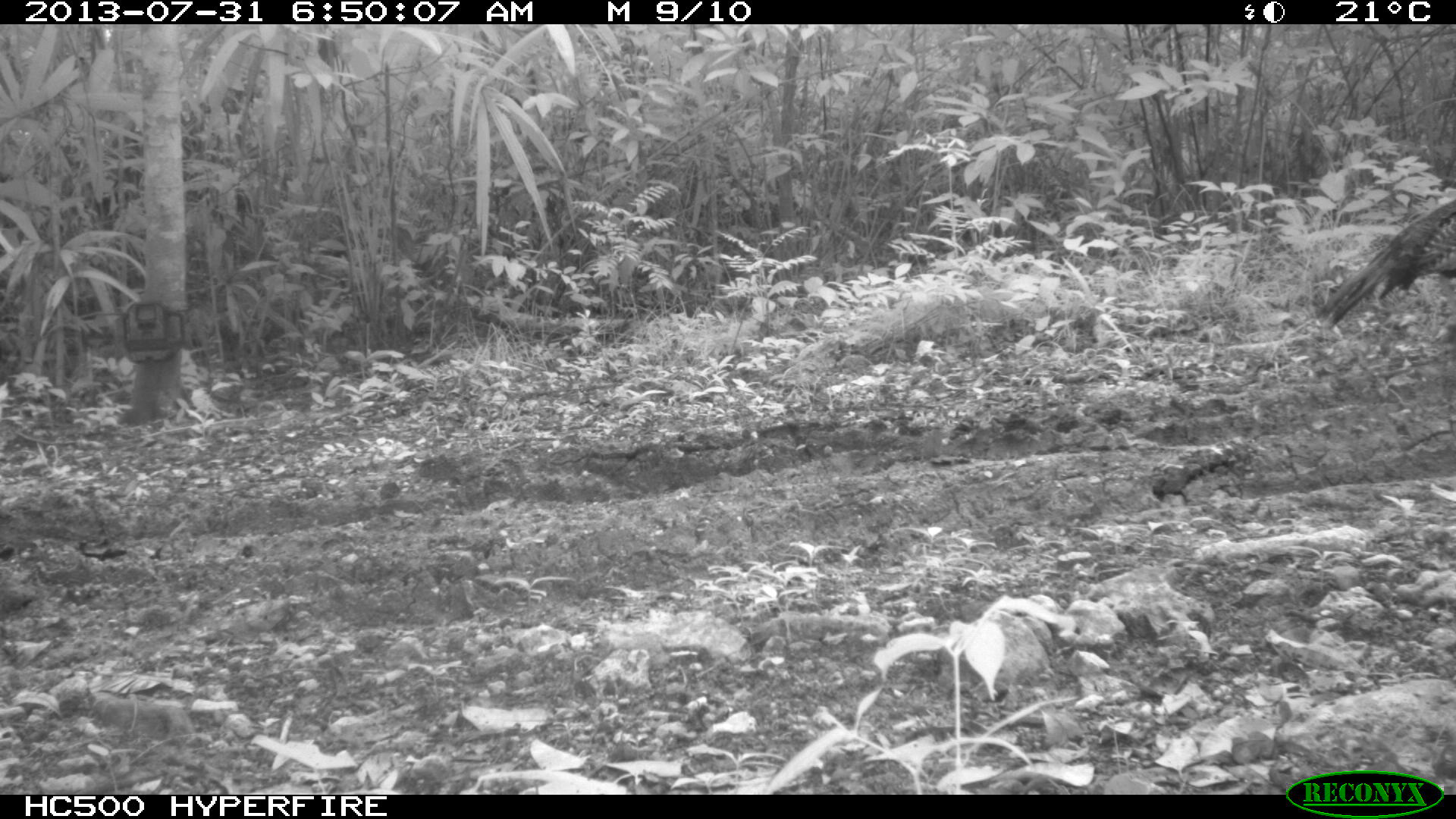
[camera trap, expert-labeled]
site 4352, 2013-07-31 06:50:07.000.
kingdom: Animalia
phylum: Chordata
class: Aves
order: Galliformes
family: Phasianidae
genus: Meleagris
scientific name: Meleagris ocellata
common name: ocellated turkey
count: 1